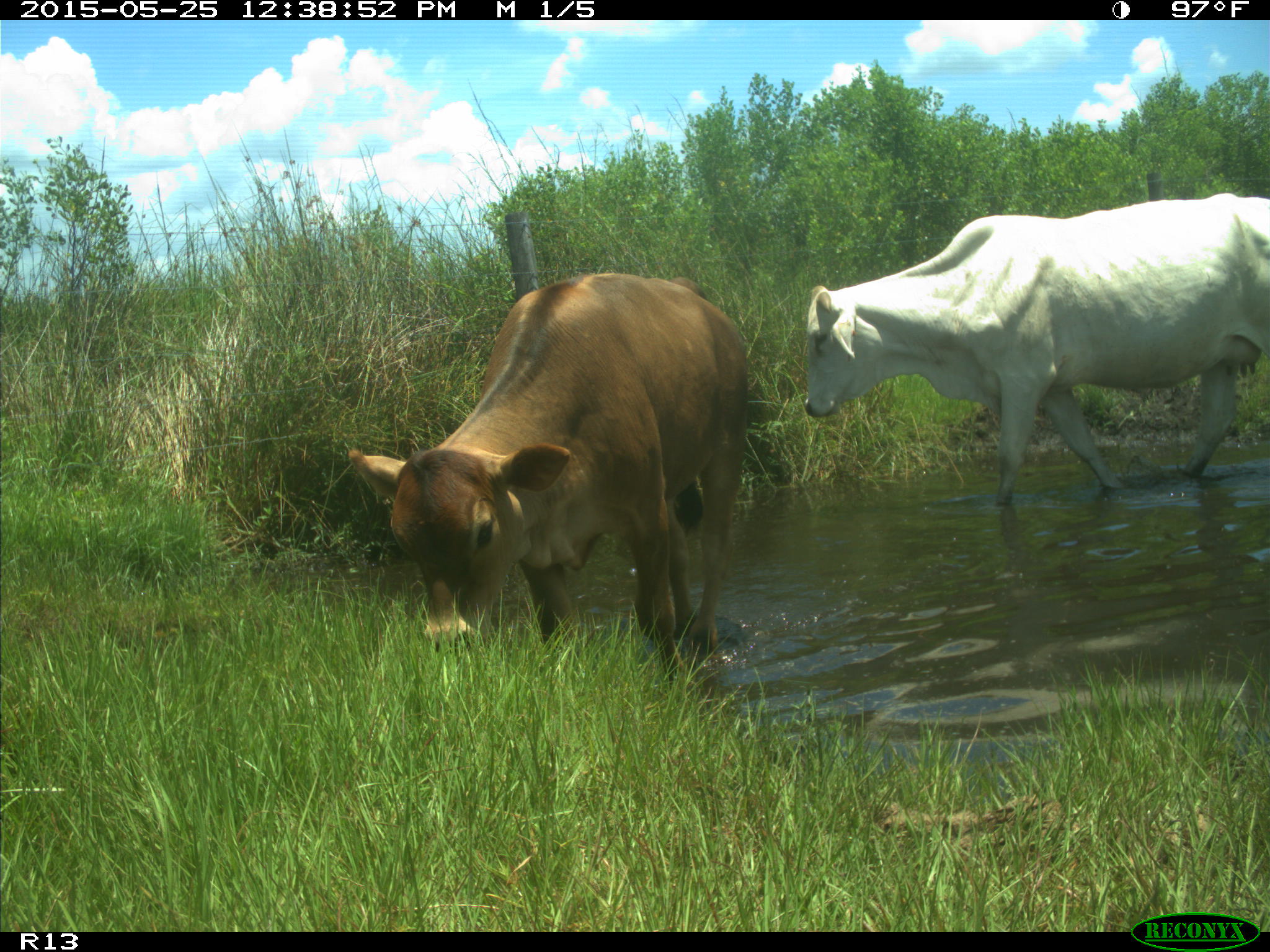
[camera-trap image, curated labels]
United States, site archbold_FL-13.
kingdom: Animalia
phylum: Chordata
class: Mammalia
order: Artiodactyla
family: Bovidae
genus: Bos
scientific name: Bos taurus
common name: domestic cow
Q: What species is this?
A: Bos taurus (domestic cow).